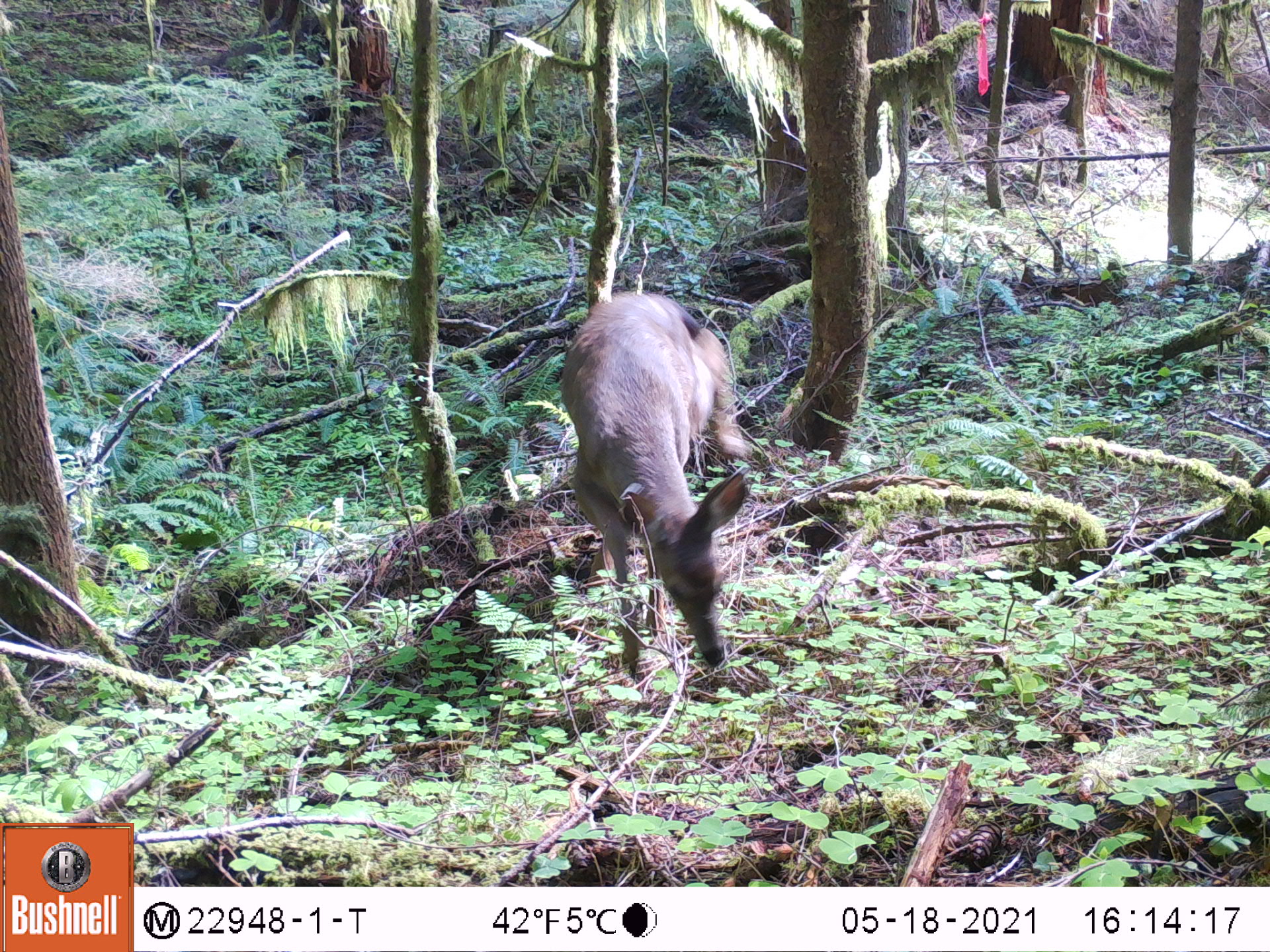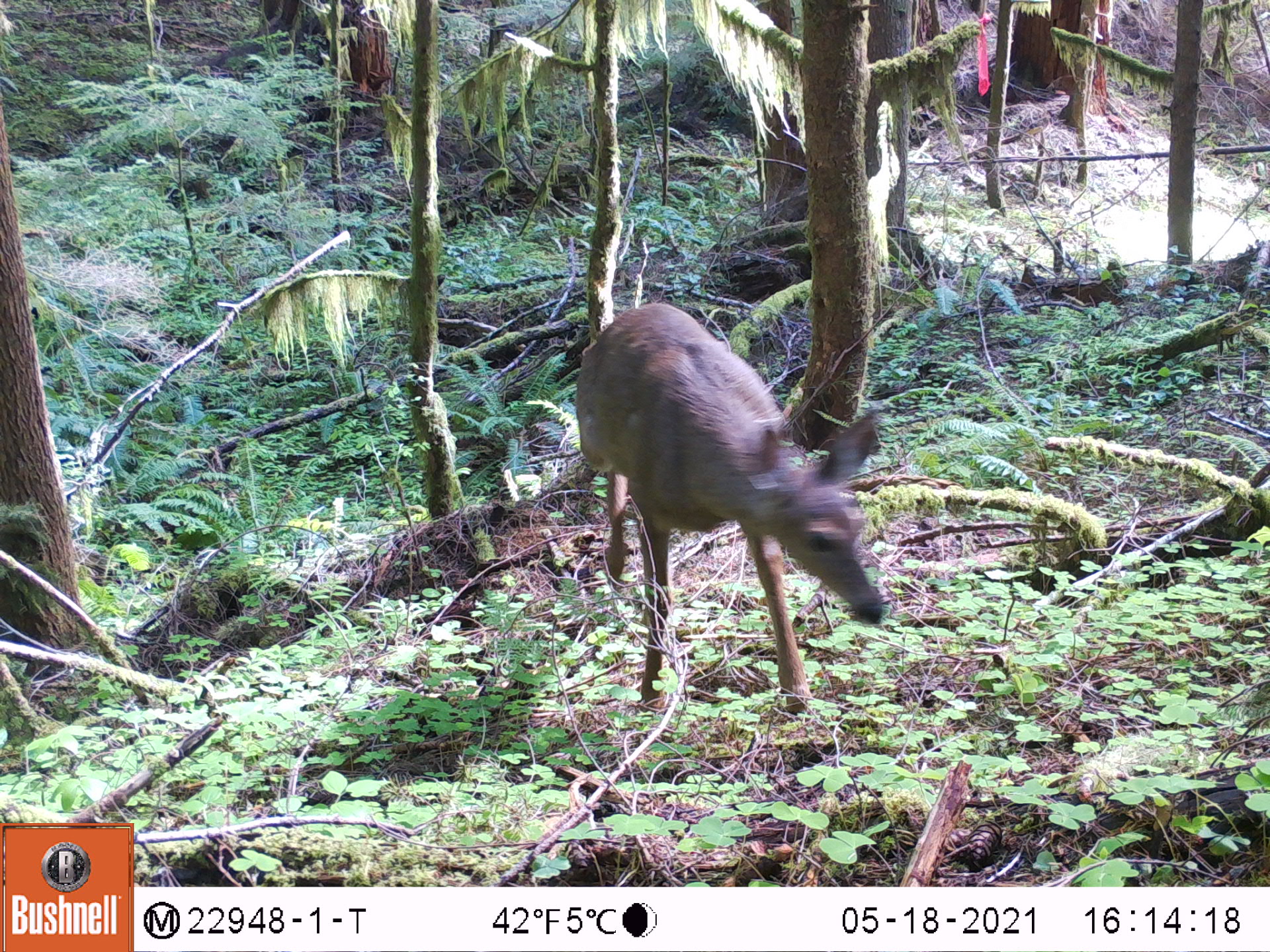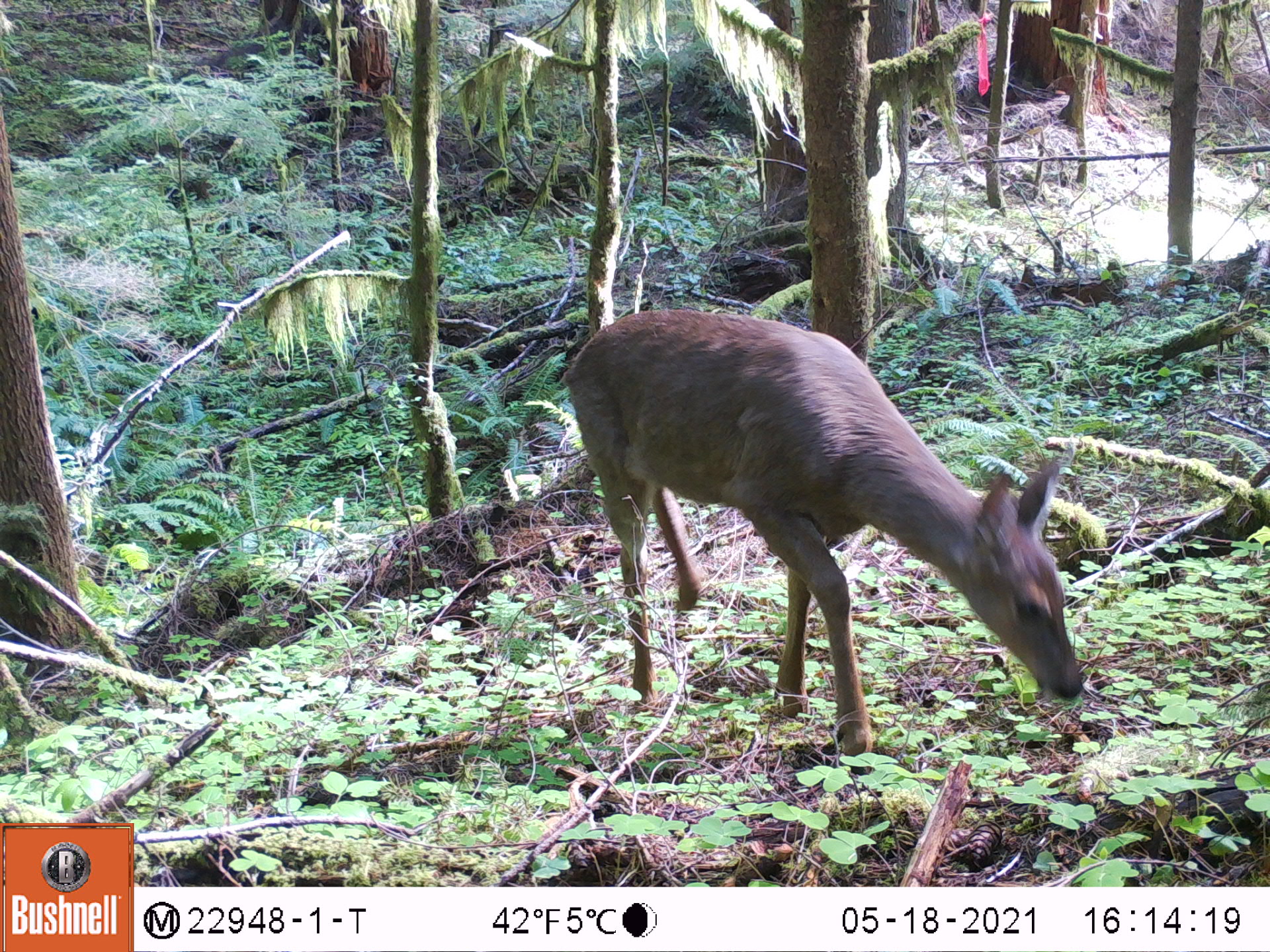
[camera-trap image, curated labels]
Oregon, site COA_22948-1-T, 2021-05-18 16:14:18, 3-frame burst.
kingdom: Animalia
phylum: Chordata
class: Mammalia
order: Artiodactyla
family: Cervidae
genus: Odocoileus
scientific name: Odocoileus hemionus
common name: black-tailed deer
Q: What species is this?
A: Black-tailed deer (Odocoileus hemionus).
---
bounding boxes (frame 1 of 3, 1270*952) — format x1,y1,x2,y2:
black-tailed deer: 547,290,760,697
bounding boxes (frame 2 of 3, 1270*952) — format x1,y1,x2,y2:
black-tailed deer: 570,298,892,727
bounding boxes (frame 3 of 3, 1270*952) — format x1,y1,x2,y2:
black-tailed deer: 560,292,1088,770